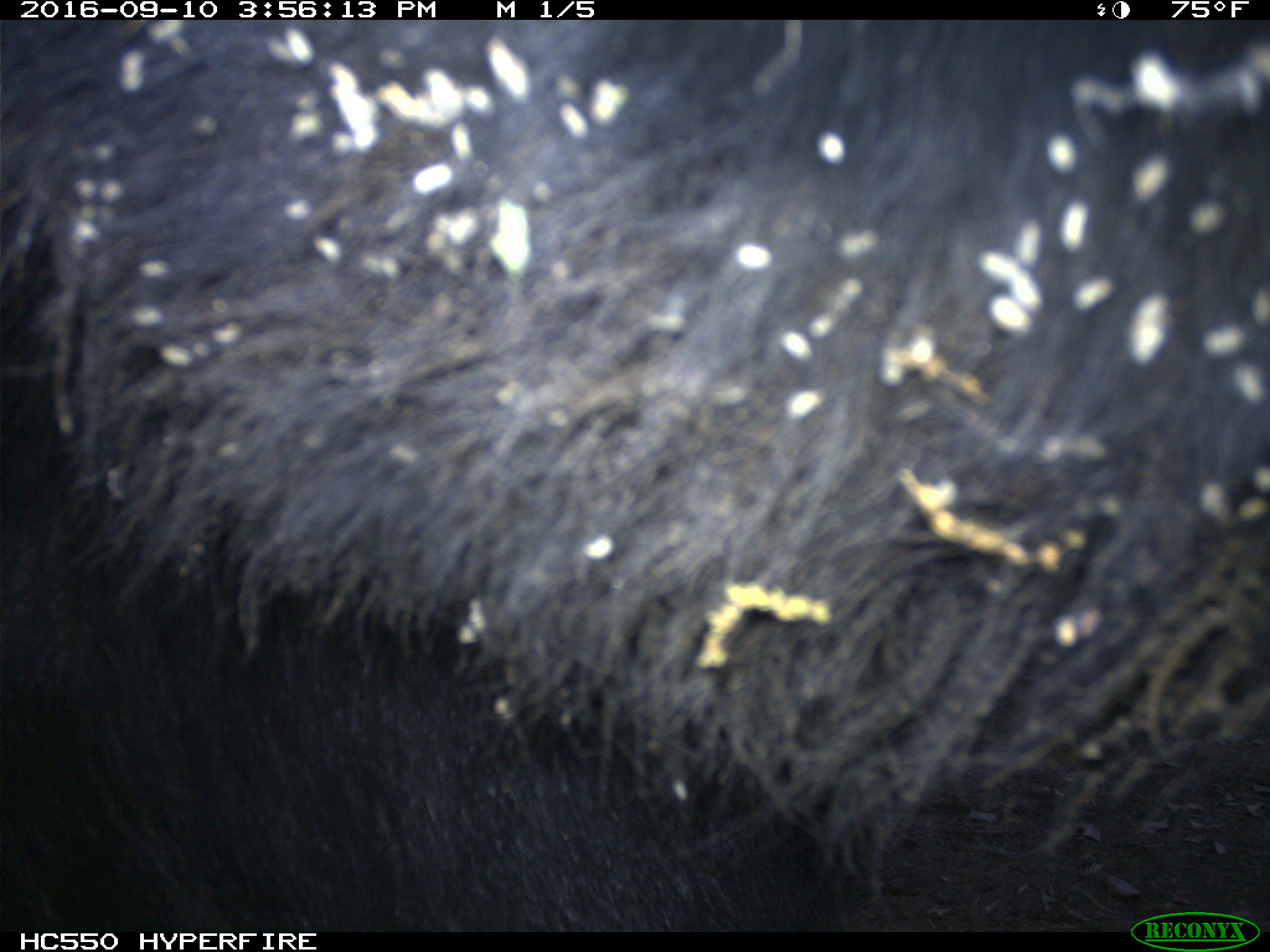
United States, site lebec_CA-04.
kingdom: Animalia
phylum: Chordata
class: Mammalia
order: Carnivora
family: Ursidae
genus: Ursus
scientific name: Ursus americanus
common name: american black bear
Ursus americanus (american black bear).